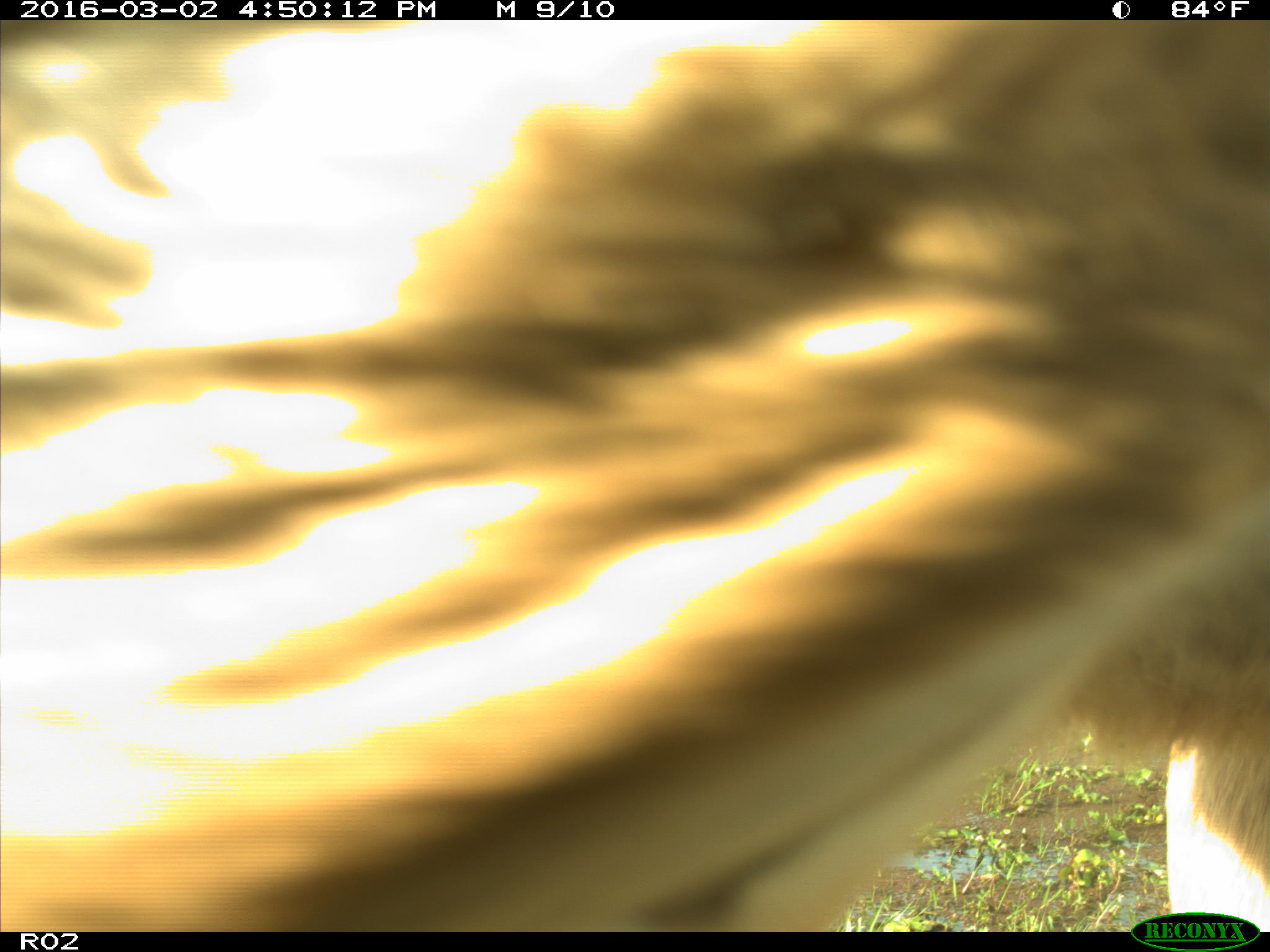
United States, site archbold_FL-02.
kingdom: Animalia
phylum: Chordata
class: Mammalia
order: Artiodactyla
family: Bovidae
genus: Bos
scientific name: Bos taurus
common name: domestic cow